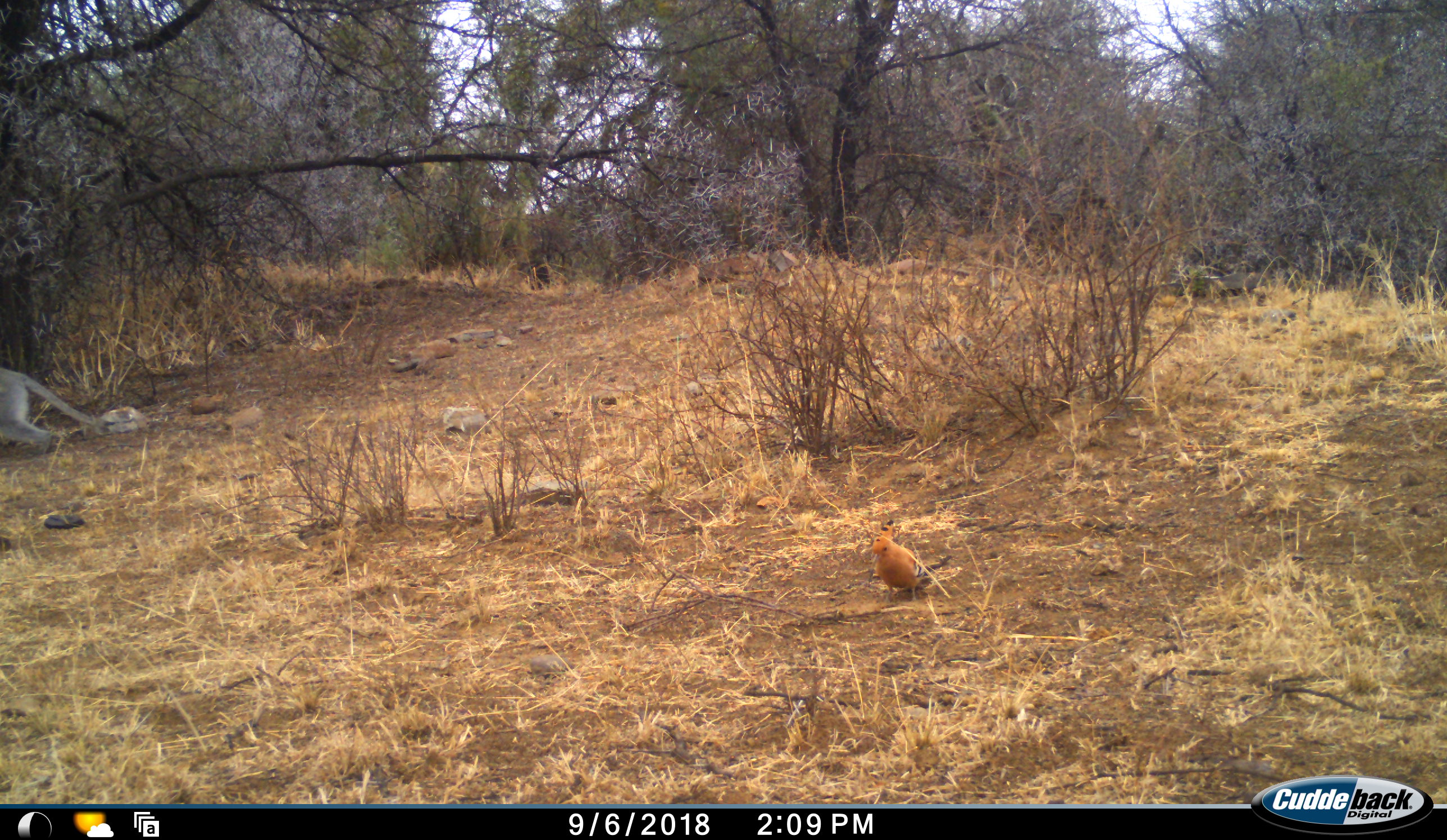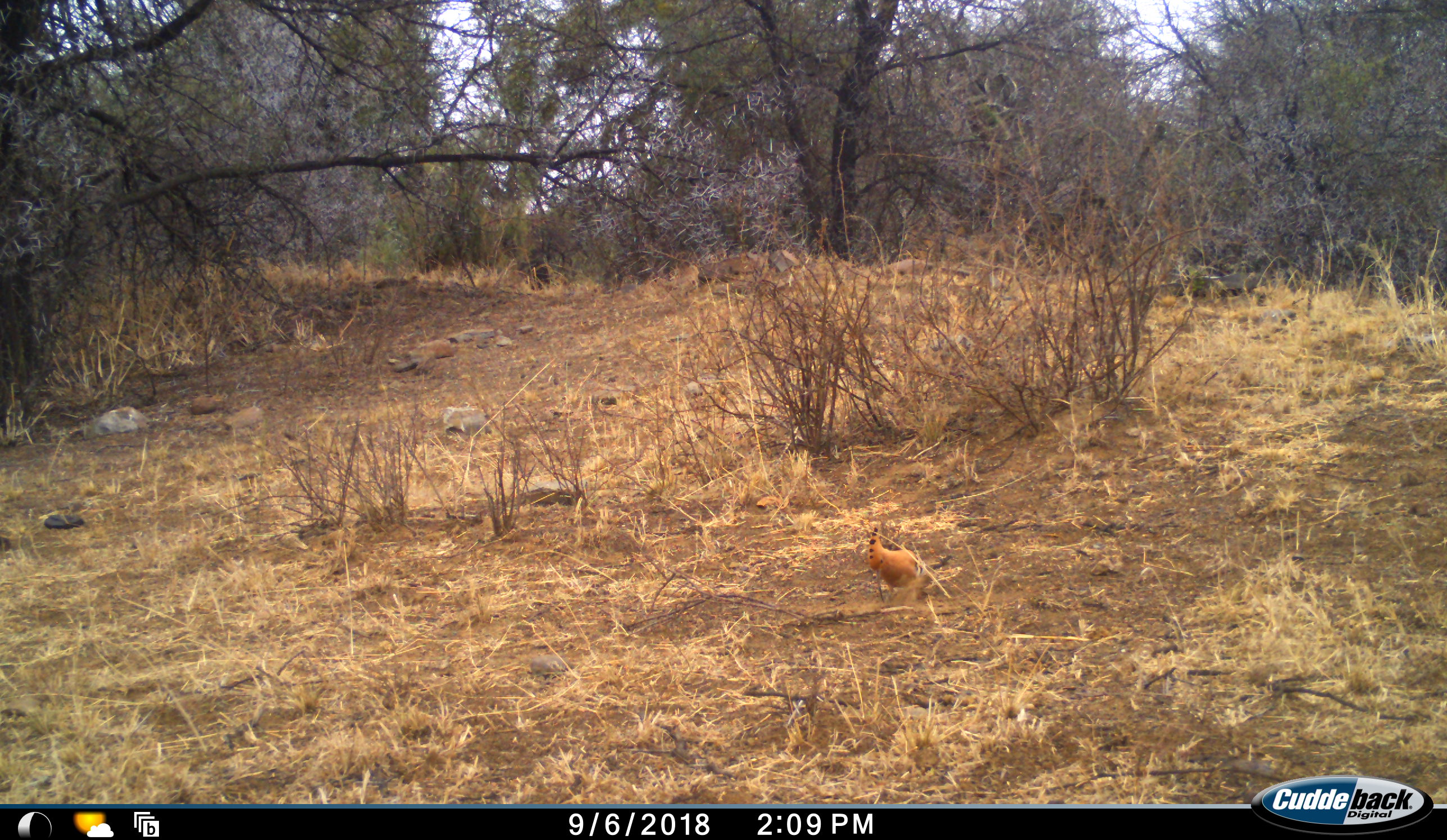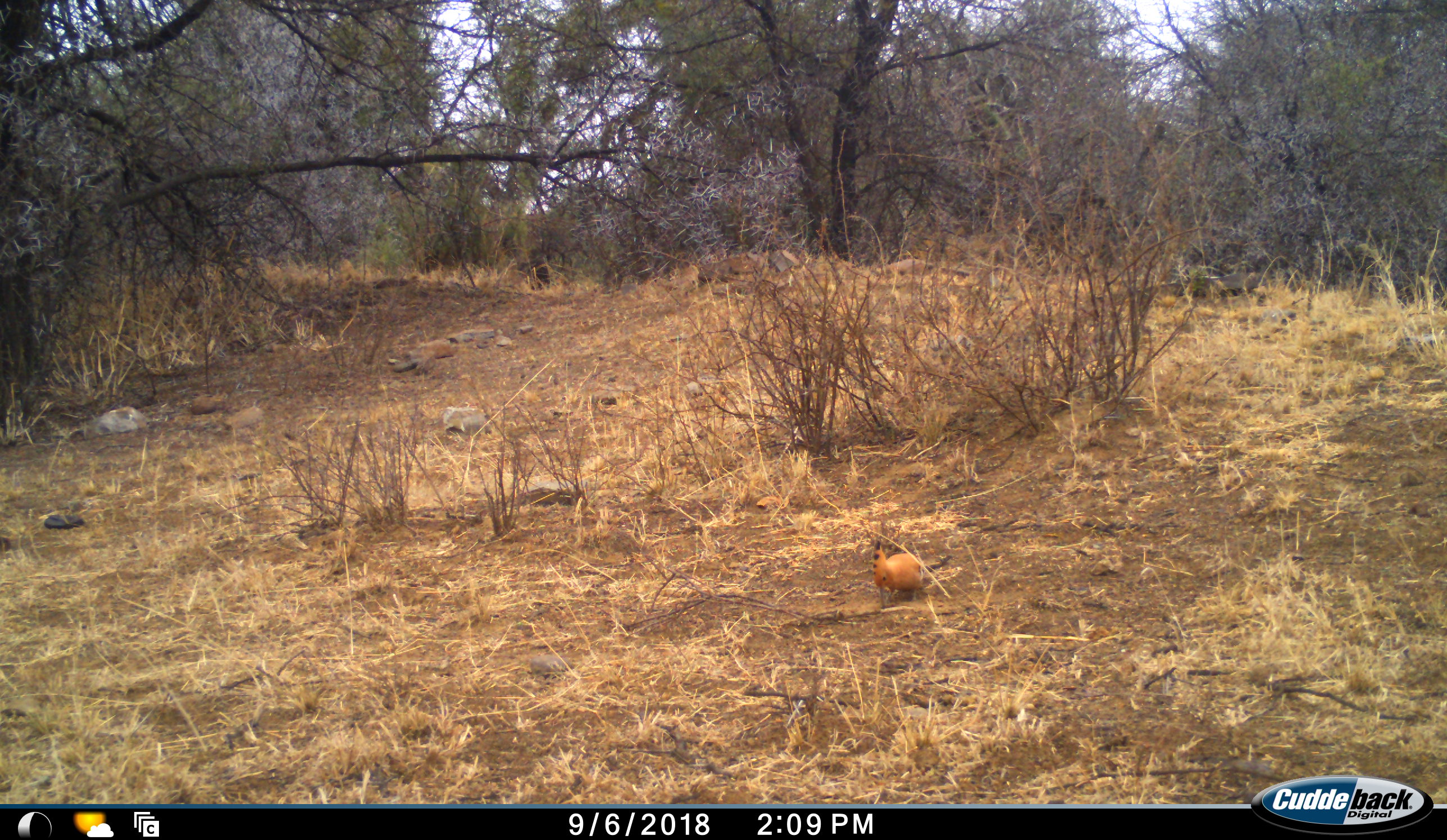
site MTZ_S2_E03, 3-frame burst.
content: unidentified animal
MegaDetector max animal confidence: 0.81